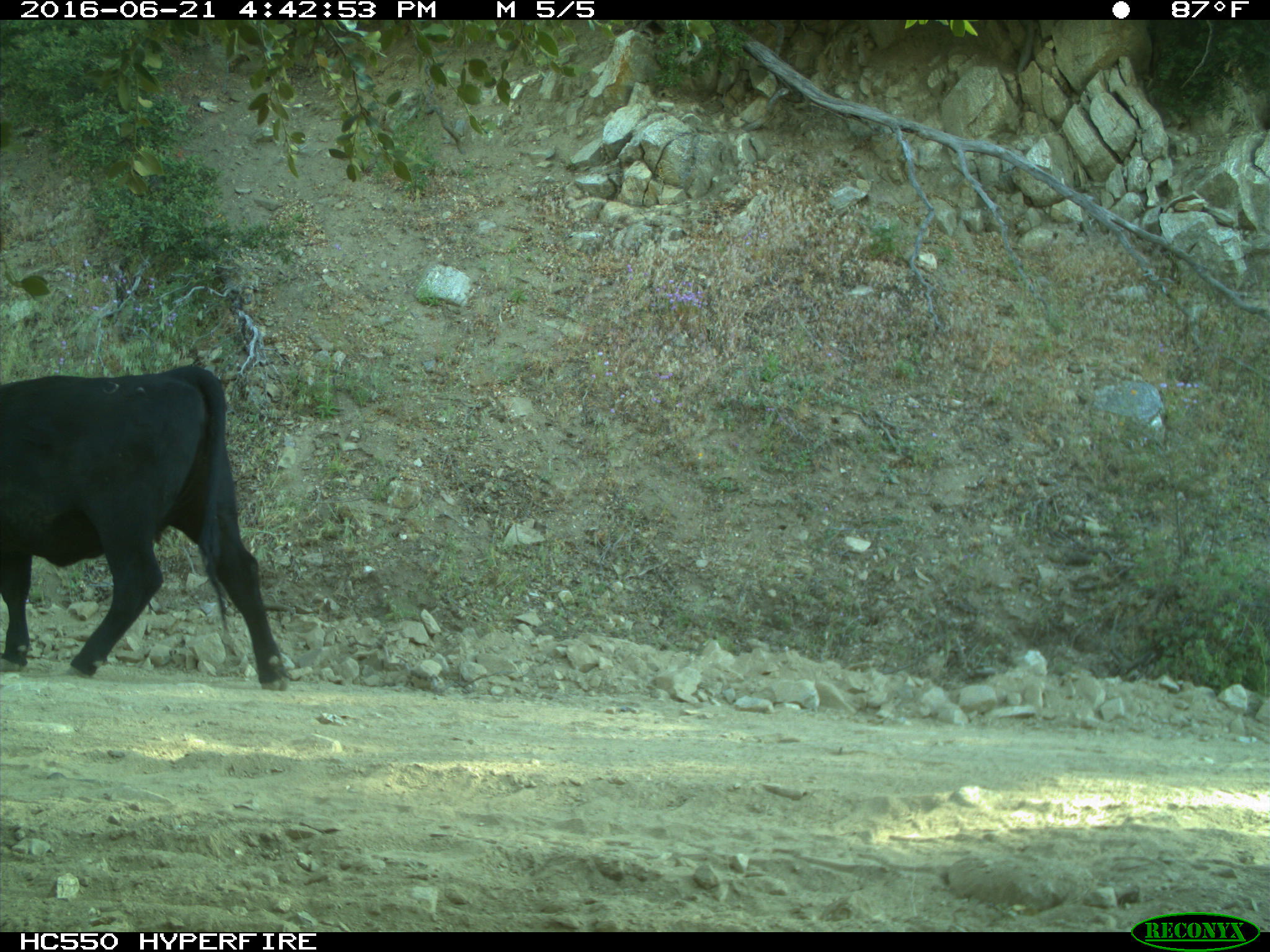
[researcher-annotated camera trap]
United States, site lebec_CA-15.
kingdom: Animalia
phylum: Chordata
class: Mammalia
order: Artiodactyla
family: Bovidae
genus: Bos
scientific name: Bos taurus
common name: domestic cow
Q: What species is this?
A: Bos taurus (domestic cow).